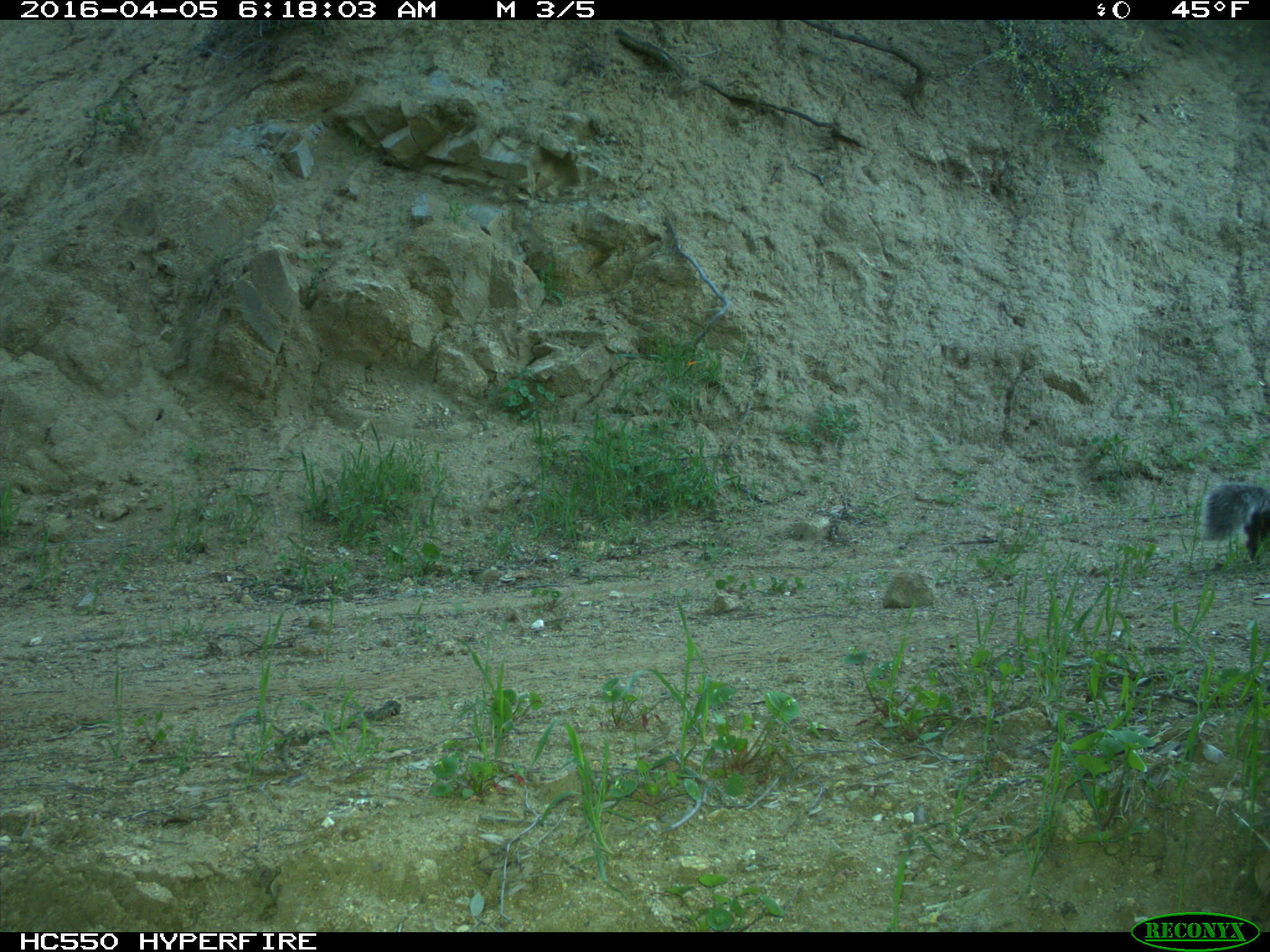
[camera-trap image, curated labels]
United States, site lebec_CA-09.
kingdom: Animalia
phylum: Chordata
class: Mammalia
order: Rodentia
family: Sciuridae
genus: Sciurus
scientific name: Sciurus carolinensis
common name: eastern gray squirrel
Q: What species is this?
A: Sciurus carolinensis (eastern gray squirrel).